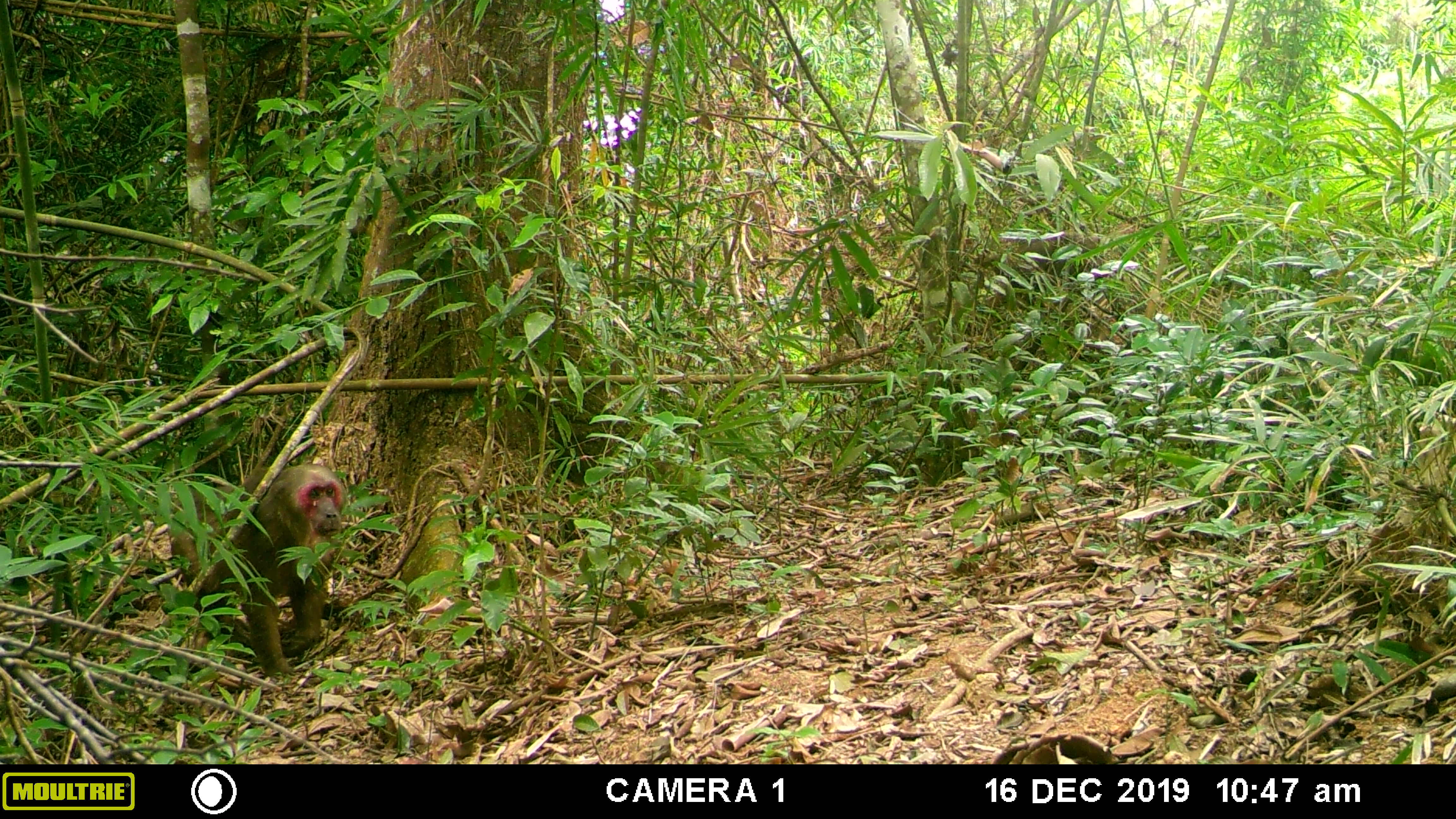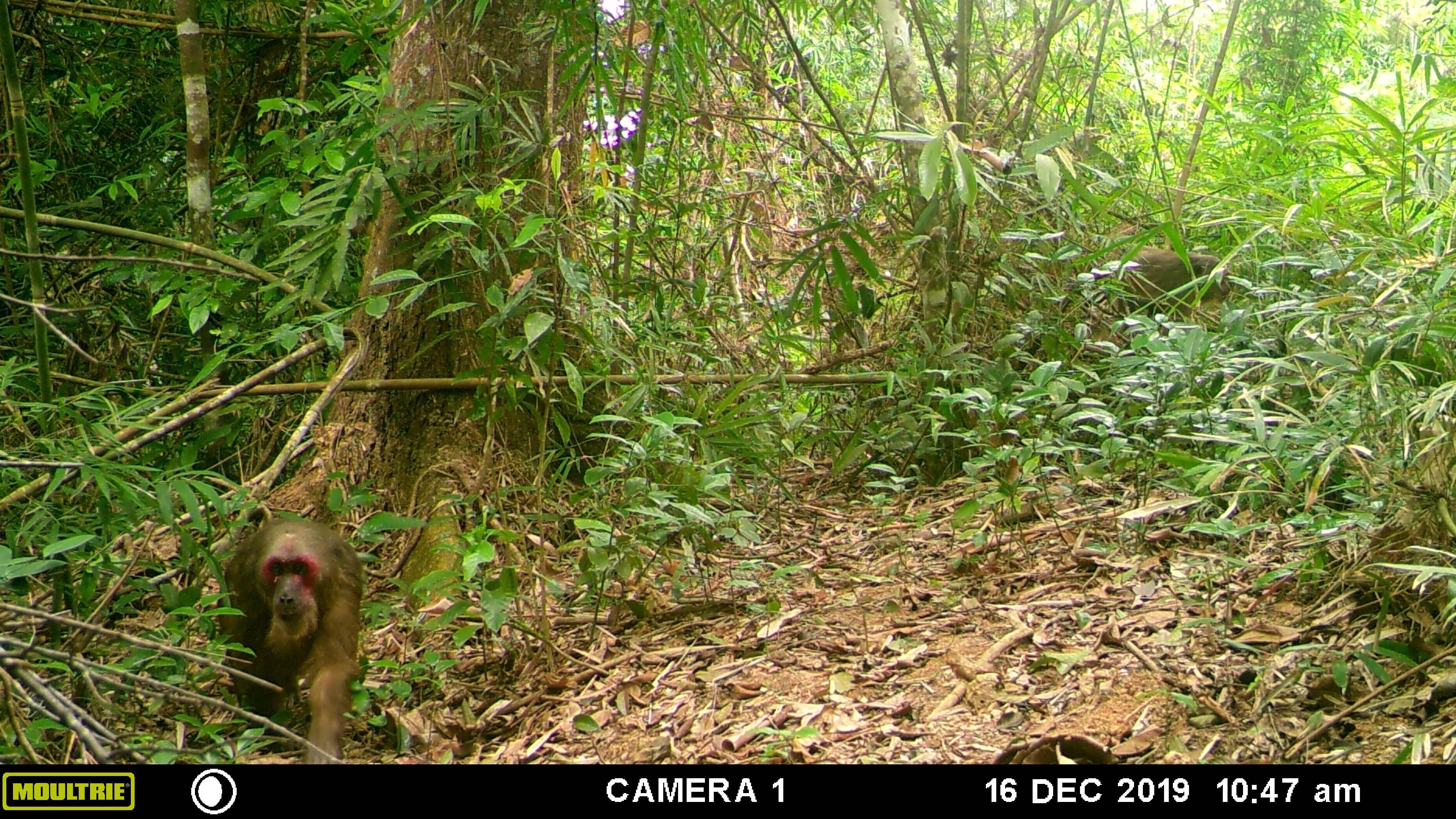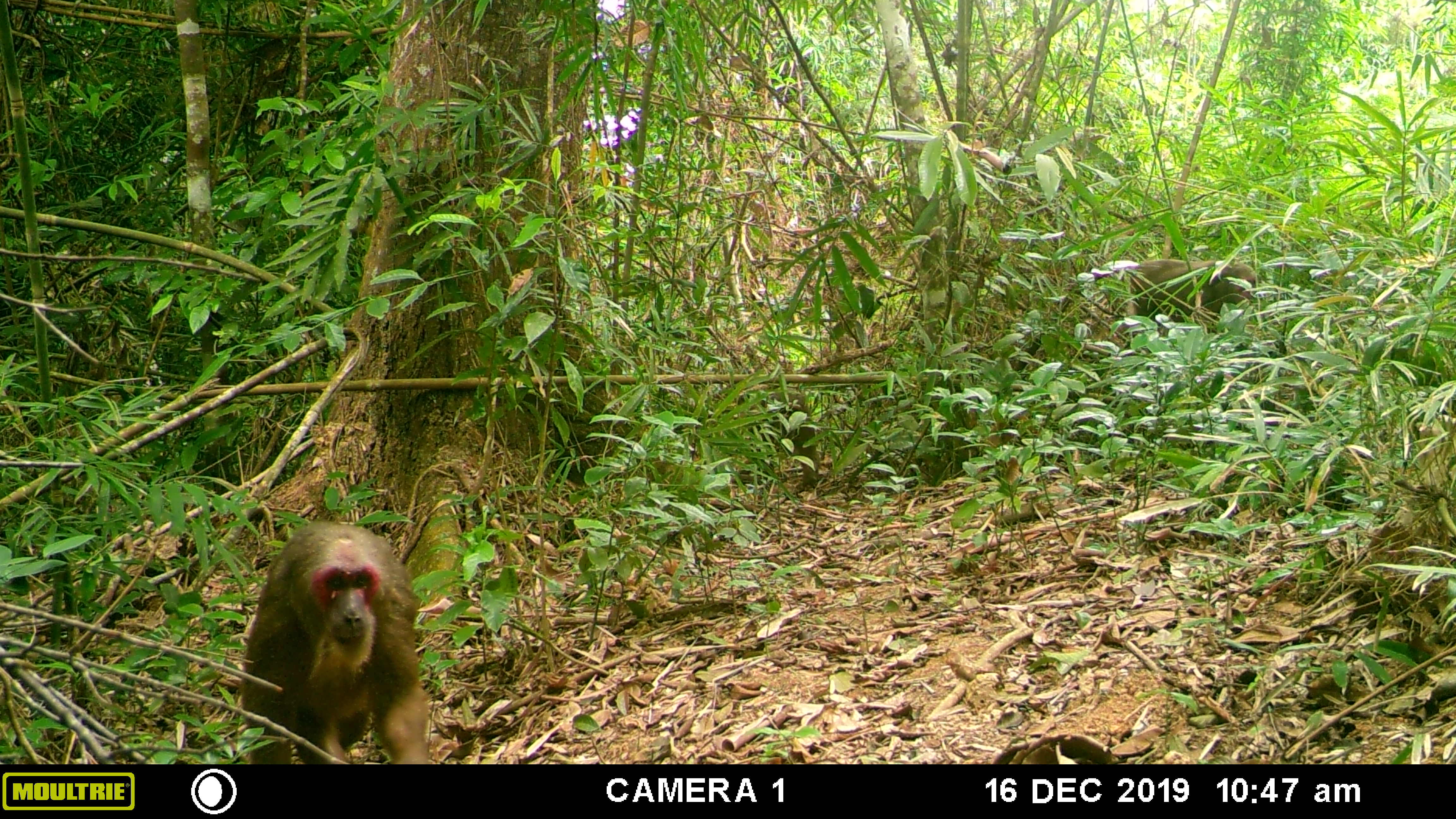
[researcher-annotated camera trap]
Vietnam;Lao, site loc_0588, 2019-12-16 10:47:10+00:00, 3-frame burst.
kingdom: Animalia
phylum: Chordata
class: Mammalia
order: Primates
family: Cercopithecidae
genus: Macaca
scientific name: Macaca arctoides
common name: stump-tailed macaque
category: stump tailed macaque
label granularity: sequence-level